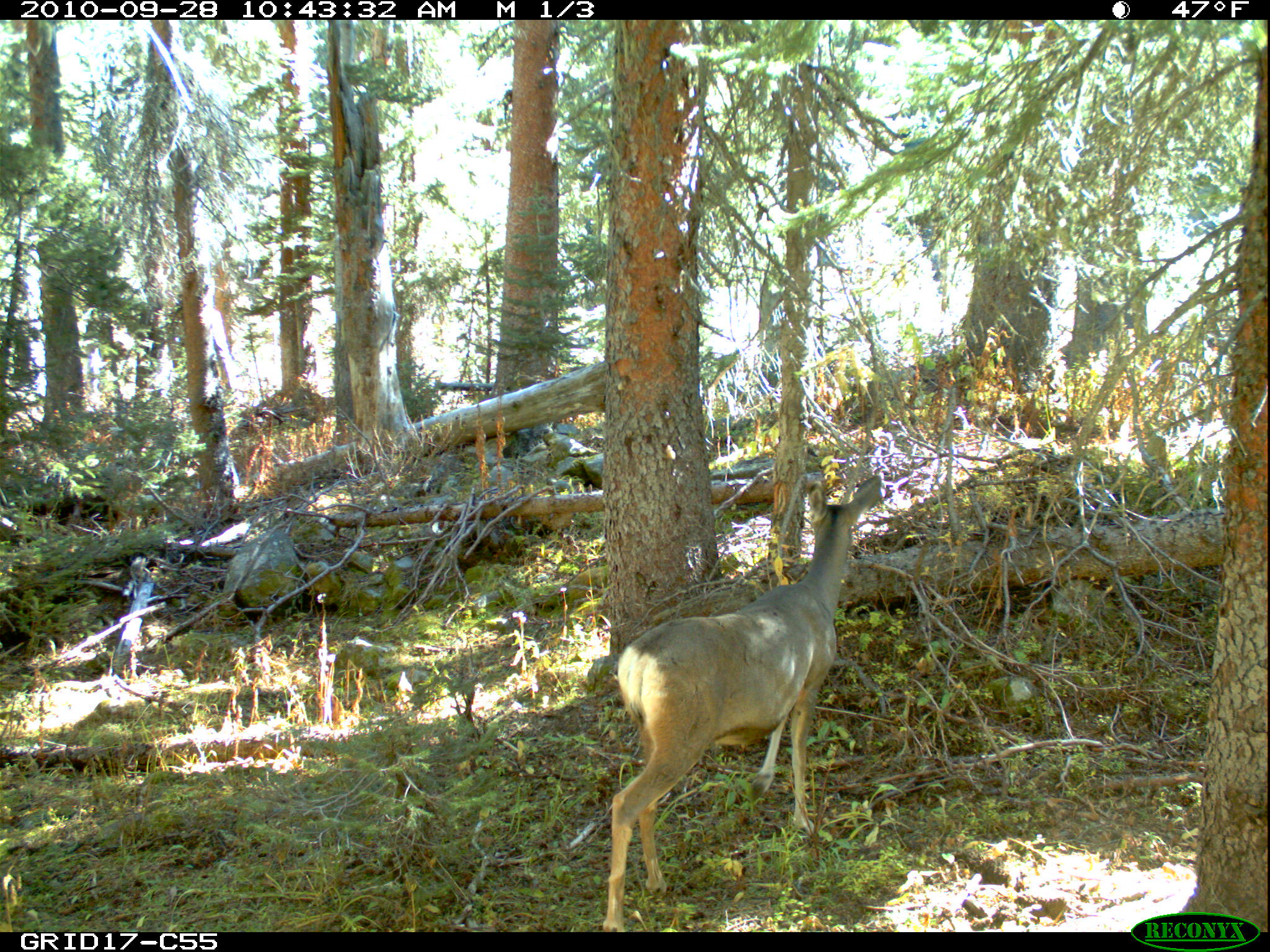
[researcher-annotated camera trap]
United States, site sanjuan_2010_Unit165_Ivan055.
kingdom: Animalia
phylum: Chordata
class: Mammalia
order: Artiodactyla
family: Cervidae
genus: Odocoileus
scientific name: Odocoileus hemionus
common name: mule deer